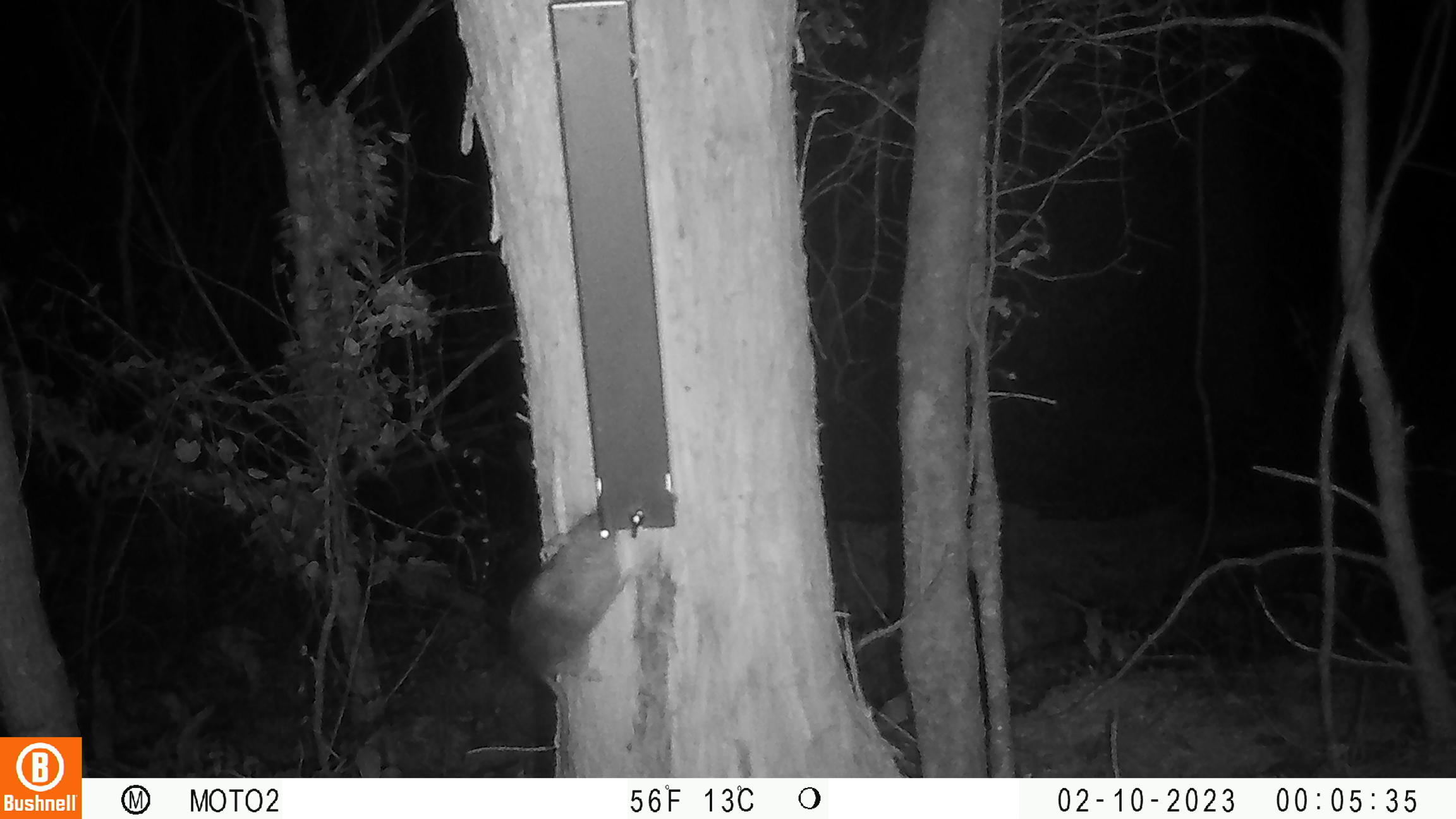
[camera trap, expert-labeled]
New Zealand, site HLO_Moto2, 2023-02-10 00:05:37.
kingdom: Animalia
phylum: Chordata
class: Mammalia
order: Rodentia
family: Muridae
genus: Rattus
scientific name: Rattus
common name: rat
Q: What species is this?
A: Rat (Rattus).